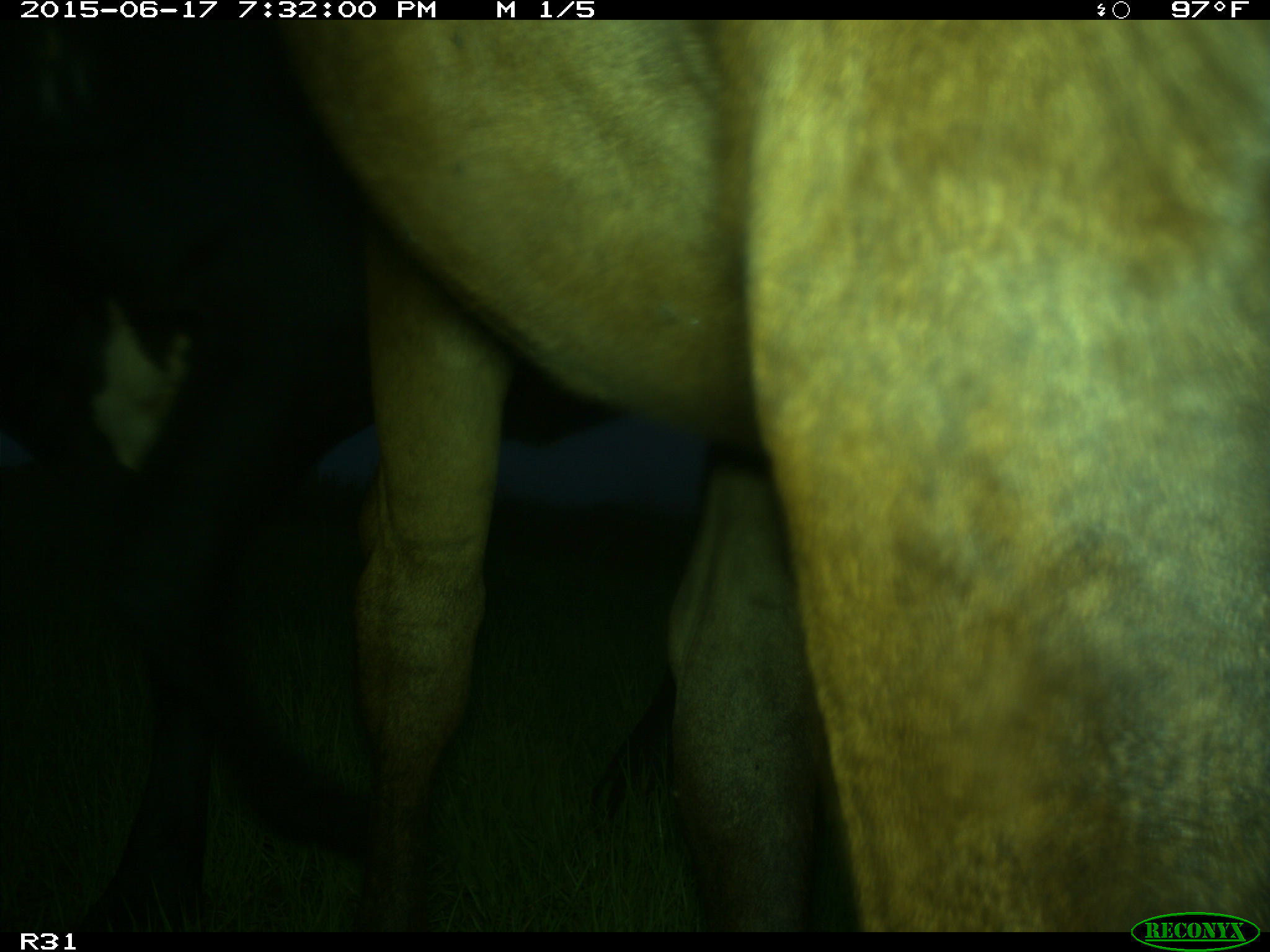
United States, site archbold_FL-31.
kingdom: Animalia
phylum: Chordata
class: Mammalia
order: Artiodactyla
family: Bovidae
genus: Bos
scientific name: Bos taurus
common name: domestic cow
Bos taurus (domestic cow).